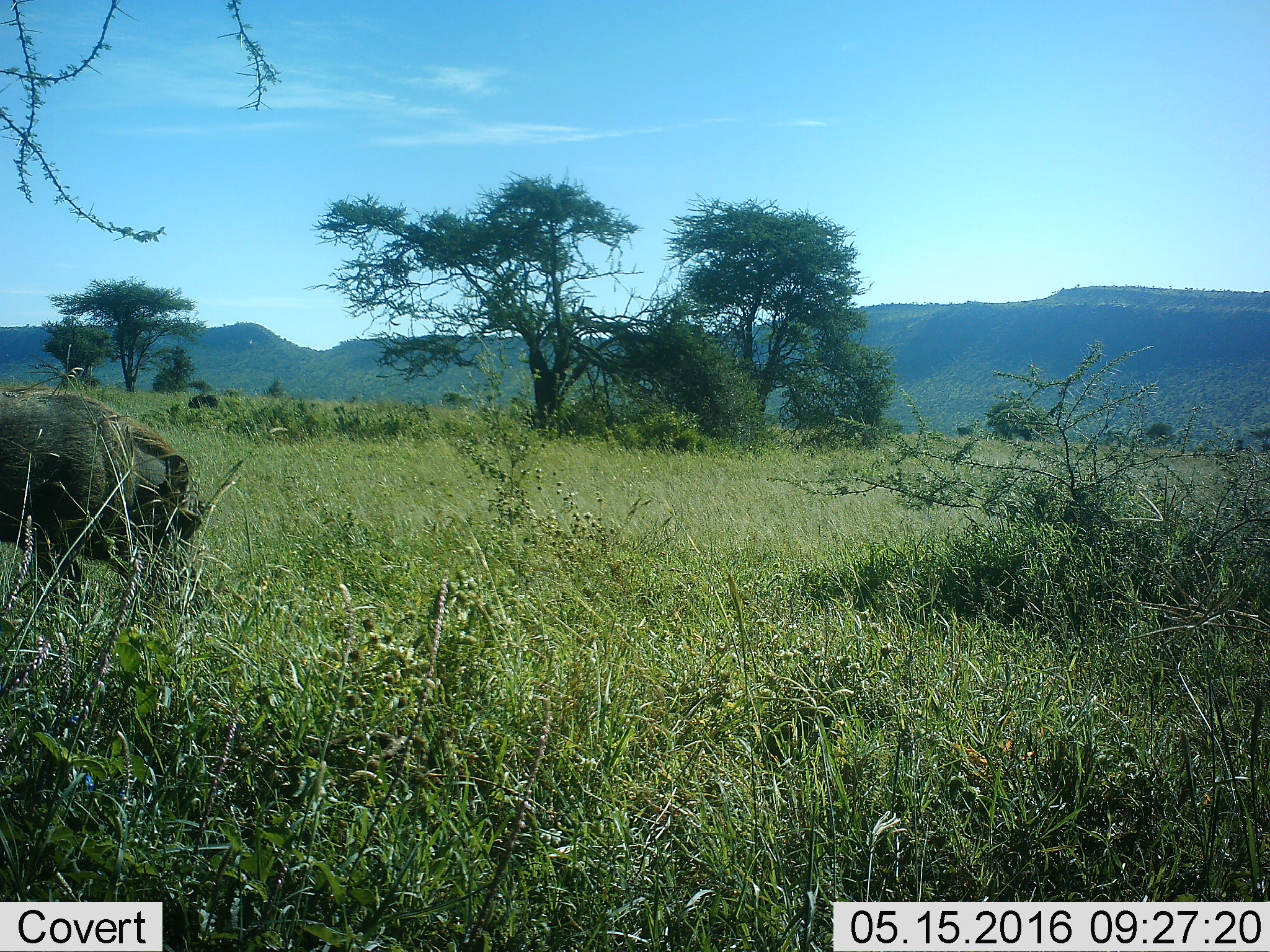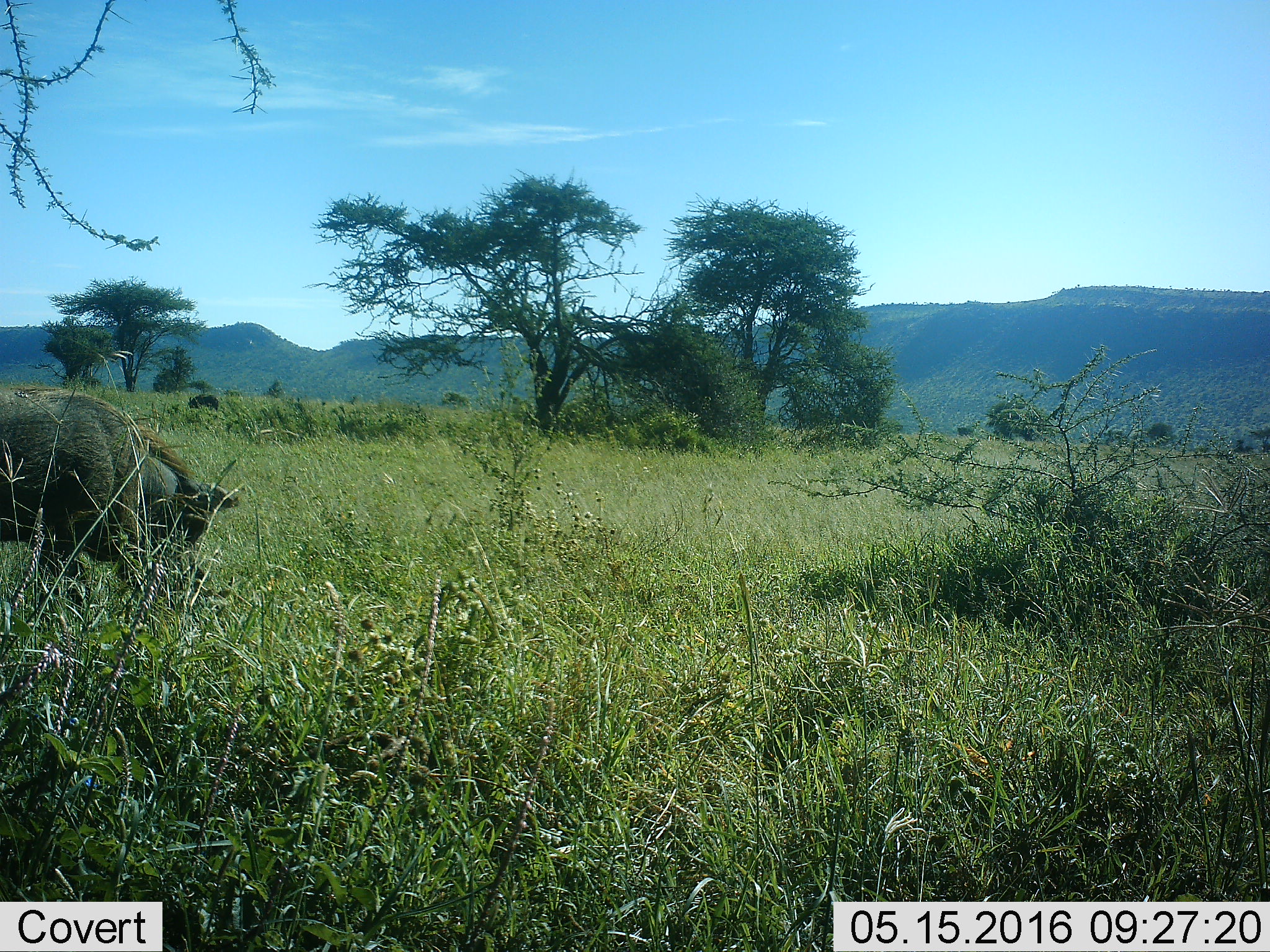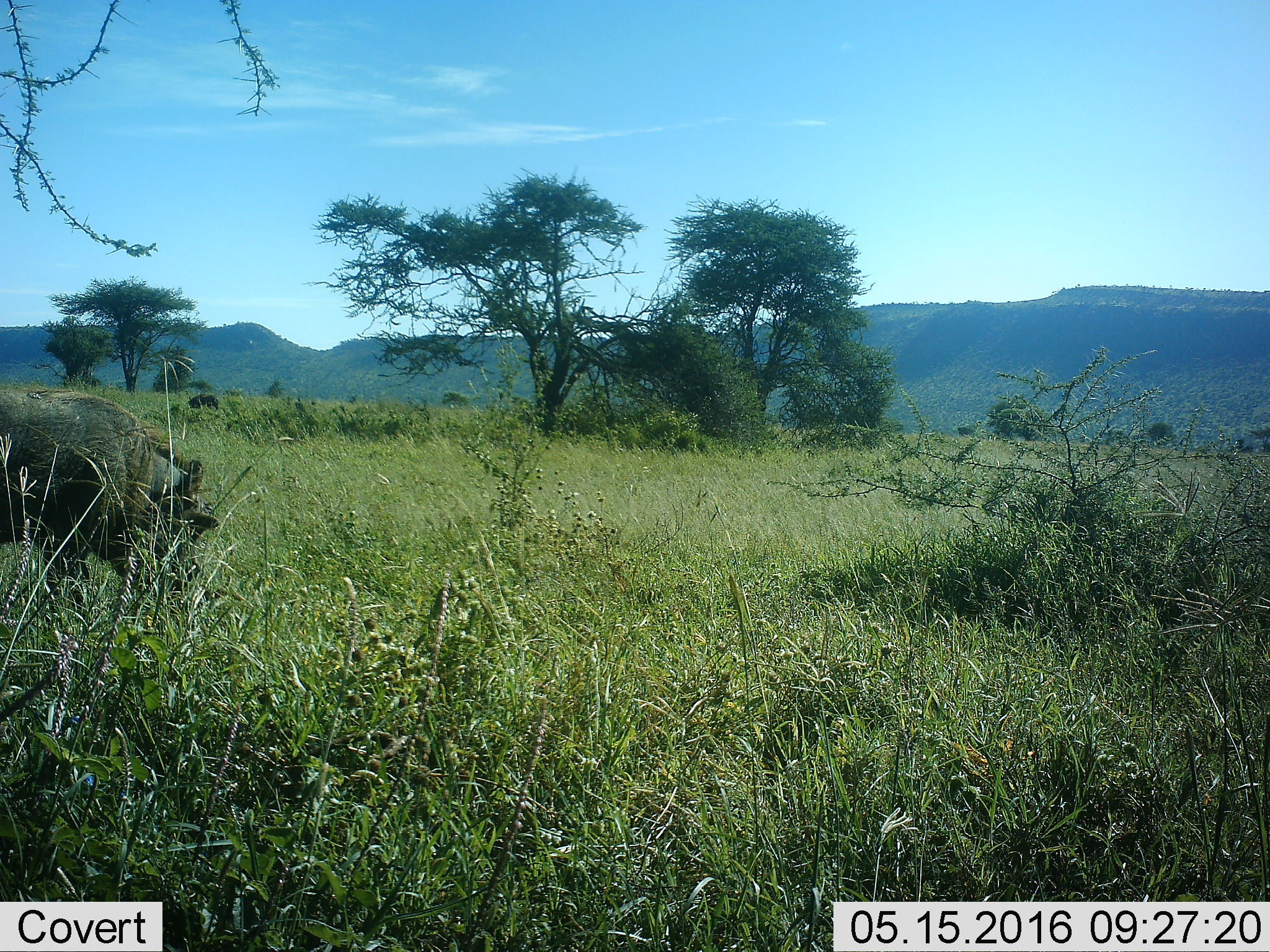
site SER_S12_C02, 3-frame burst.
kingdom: Animalia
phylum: Chordata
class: Mammalia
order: Artiodactyla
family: Suidae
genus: Phacochoerus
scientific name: Phacochoerus africanus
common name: warthog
Warthog (Phacochoerus africanus), count 1. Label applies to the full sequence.